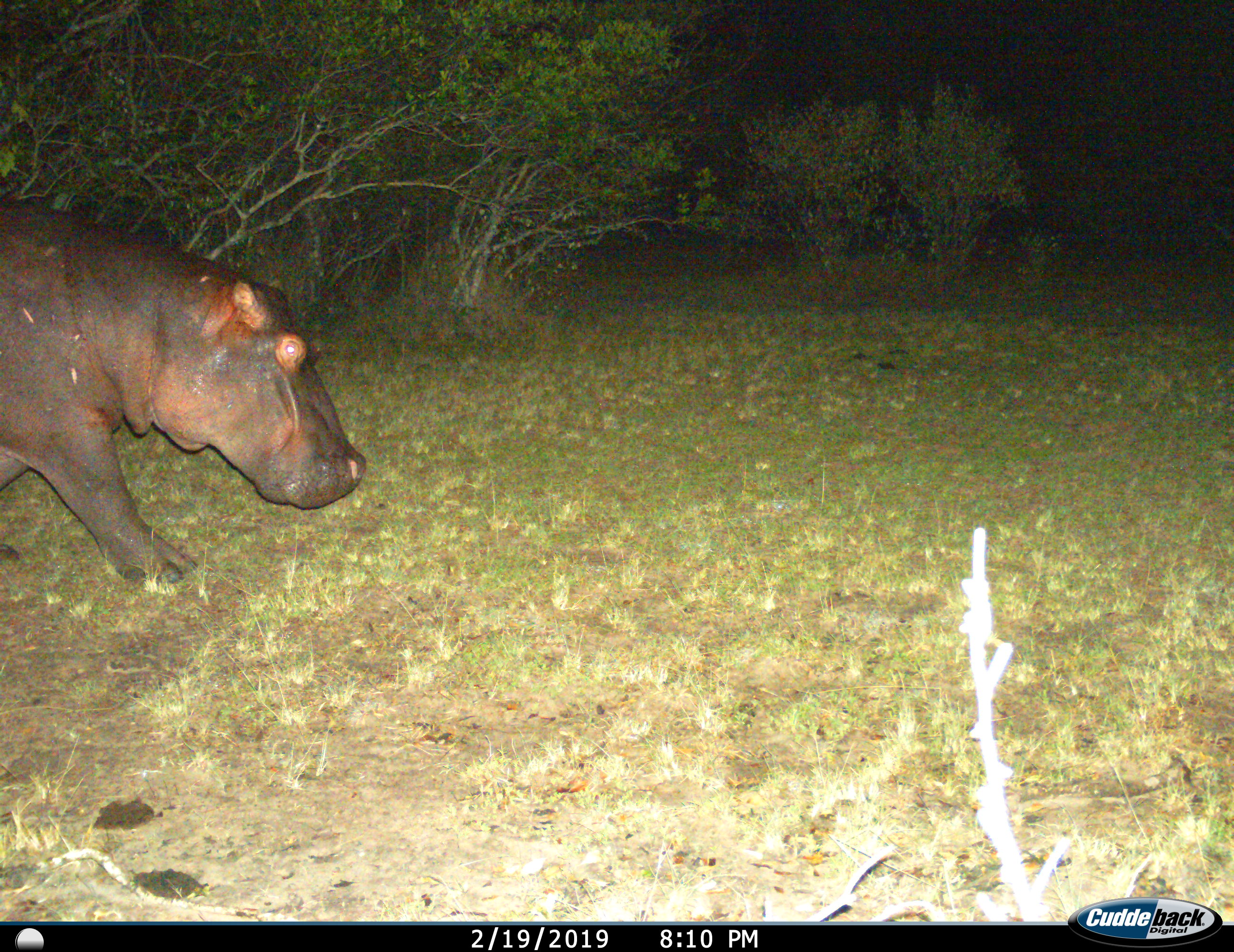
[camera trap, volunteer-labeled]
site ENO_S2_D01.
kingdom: Animalia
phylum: Chordata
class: Mammalia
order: Artiodactyla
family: Hippopotamidae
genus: Hippopotamus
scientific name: Hippopotamus amphibius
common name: hippopotamus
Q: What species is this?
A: Hippopotamus (Hippopotamus amphibius).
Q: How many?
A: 1.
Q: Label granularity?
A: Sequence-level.